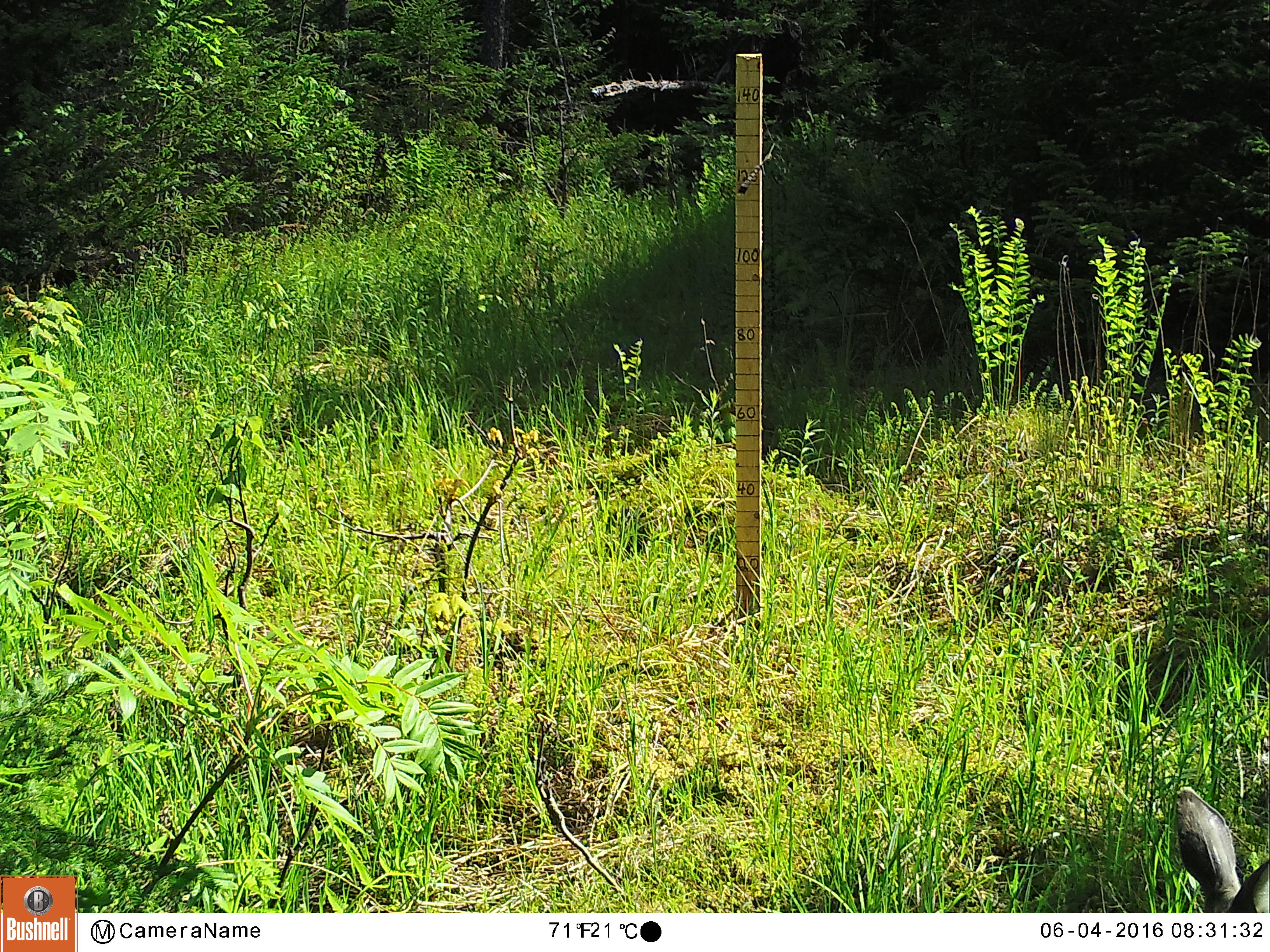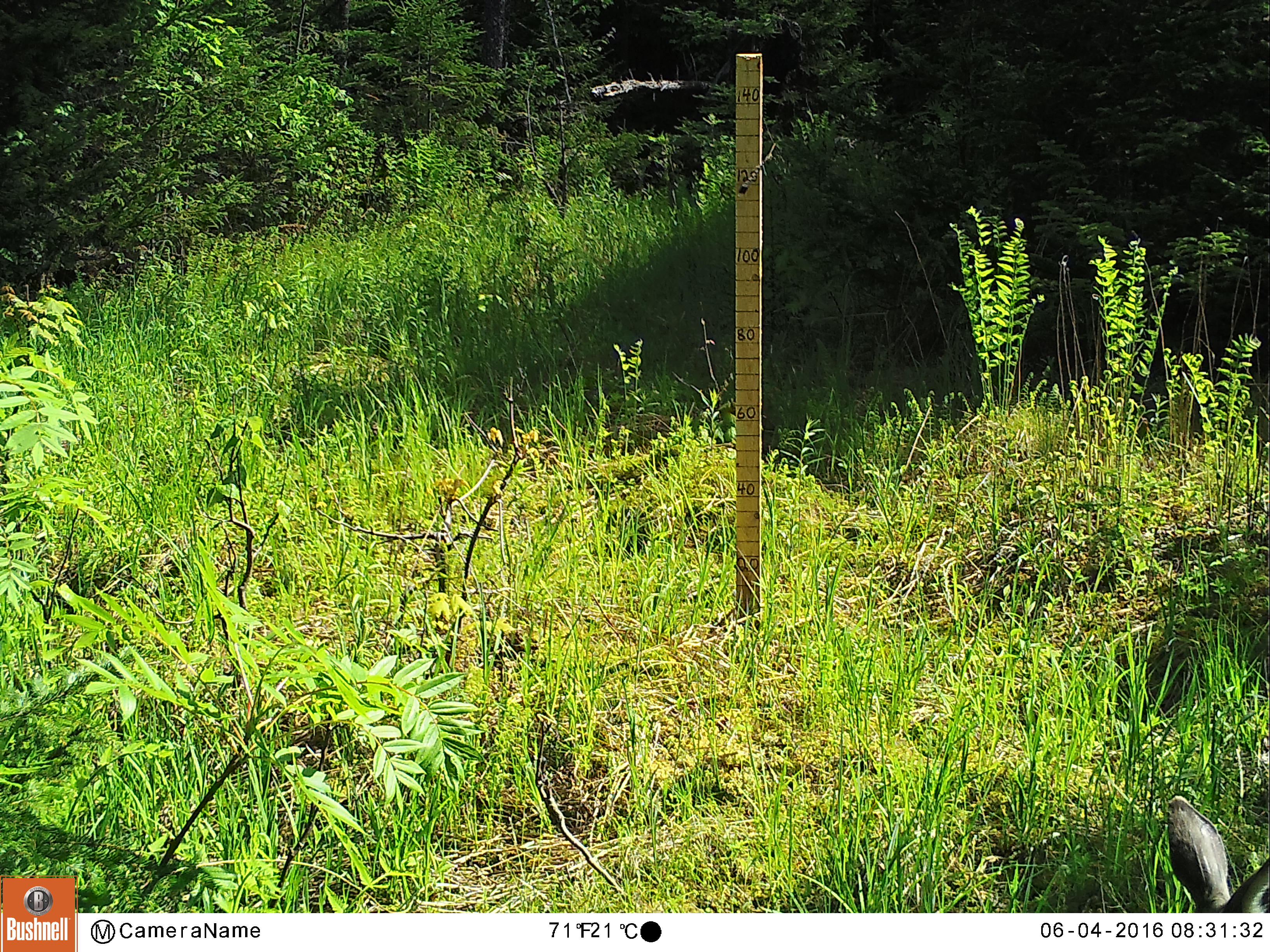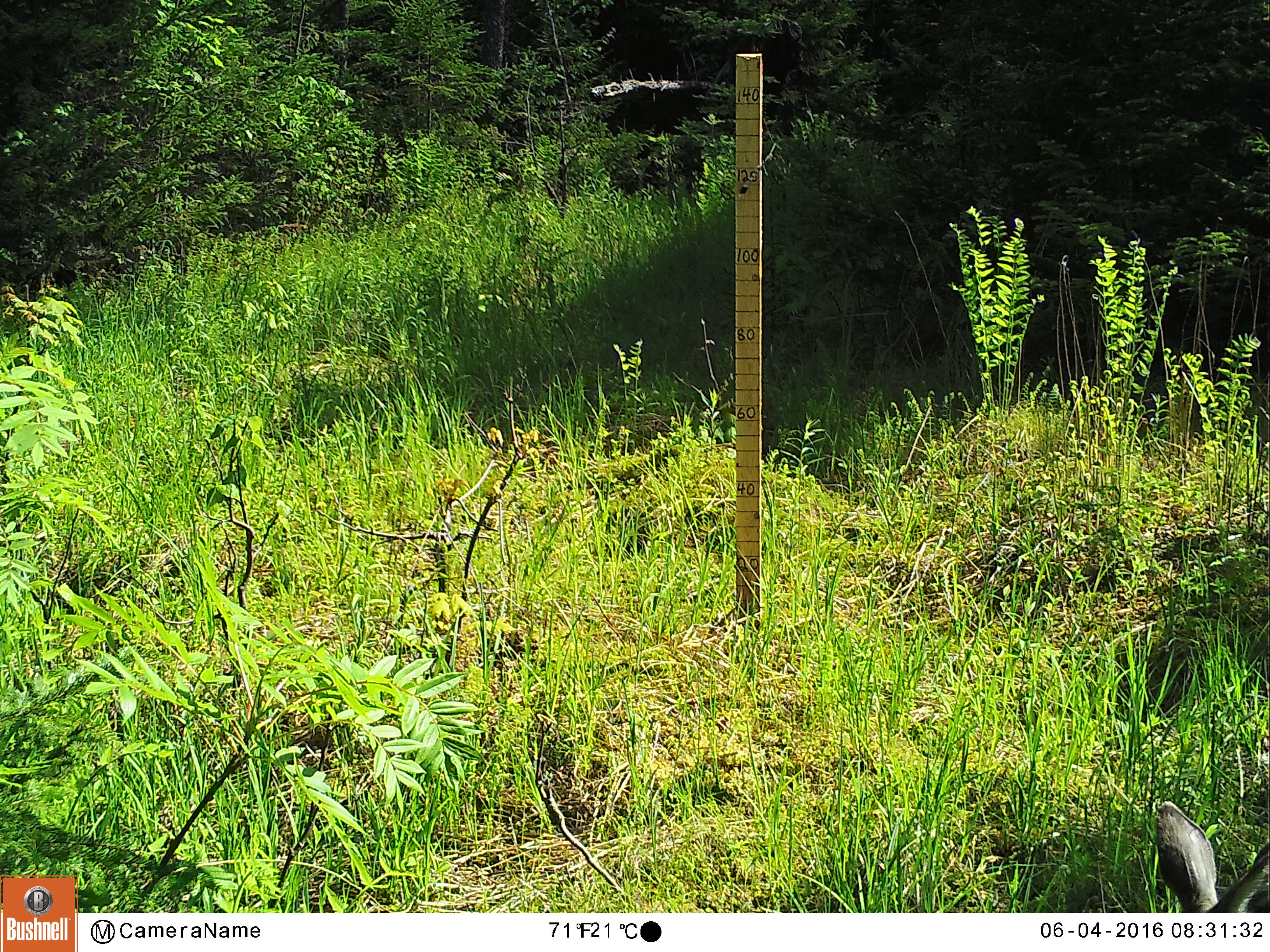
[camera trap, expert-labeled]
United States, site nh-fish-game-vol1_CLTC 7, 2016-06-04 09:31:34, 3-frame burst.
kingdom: Animalia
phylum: Chordata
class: Mammalia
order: Artiodactyla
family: Cervidae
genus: Odocoileus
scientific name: Odocoileus virginianus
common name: white-tailed deer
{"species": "white-tailed deer (Odocoileus virginianus)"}